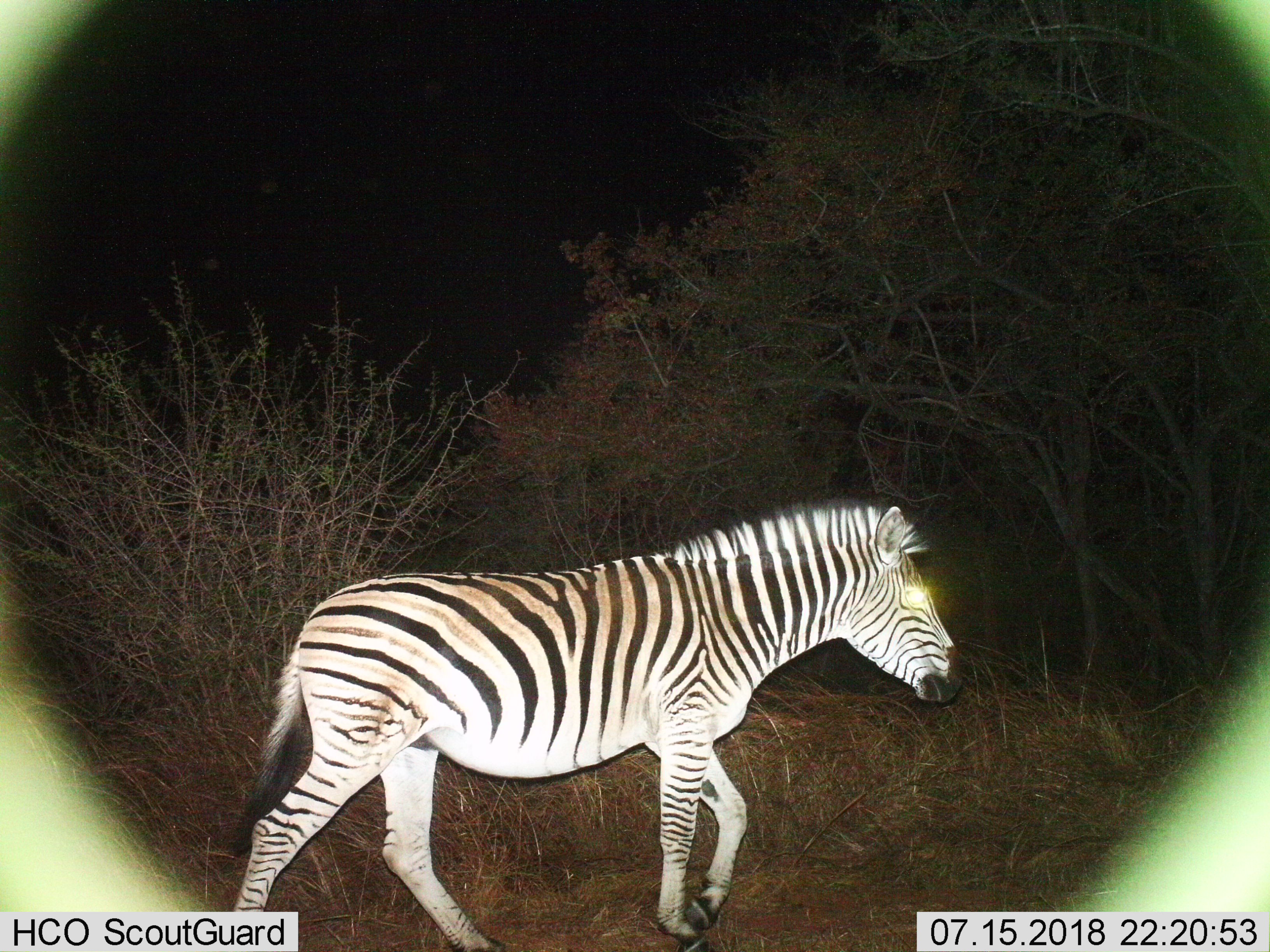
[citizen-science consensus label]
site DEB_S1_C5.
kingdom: Animalia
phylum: Chordata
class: Mammalia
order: Perissodactyla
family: Equidae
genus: Equus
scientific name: Equus quagga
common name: plains zebra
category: zebraplains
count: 1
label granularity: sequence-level